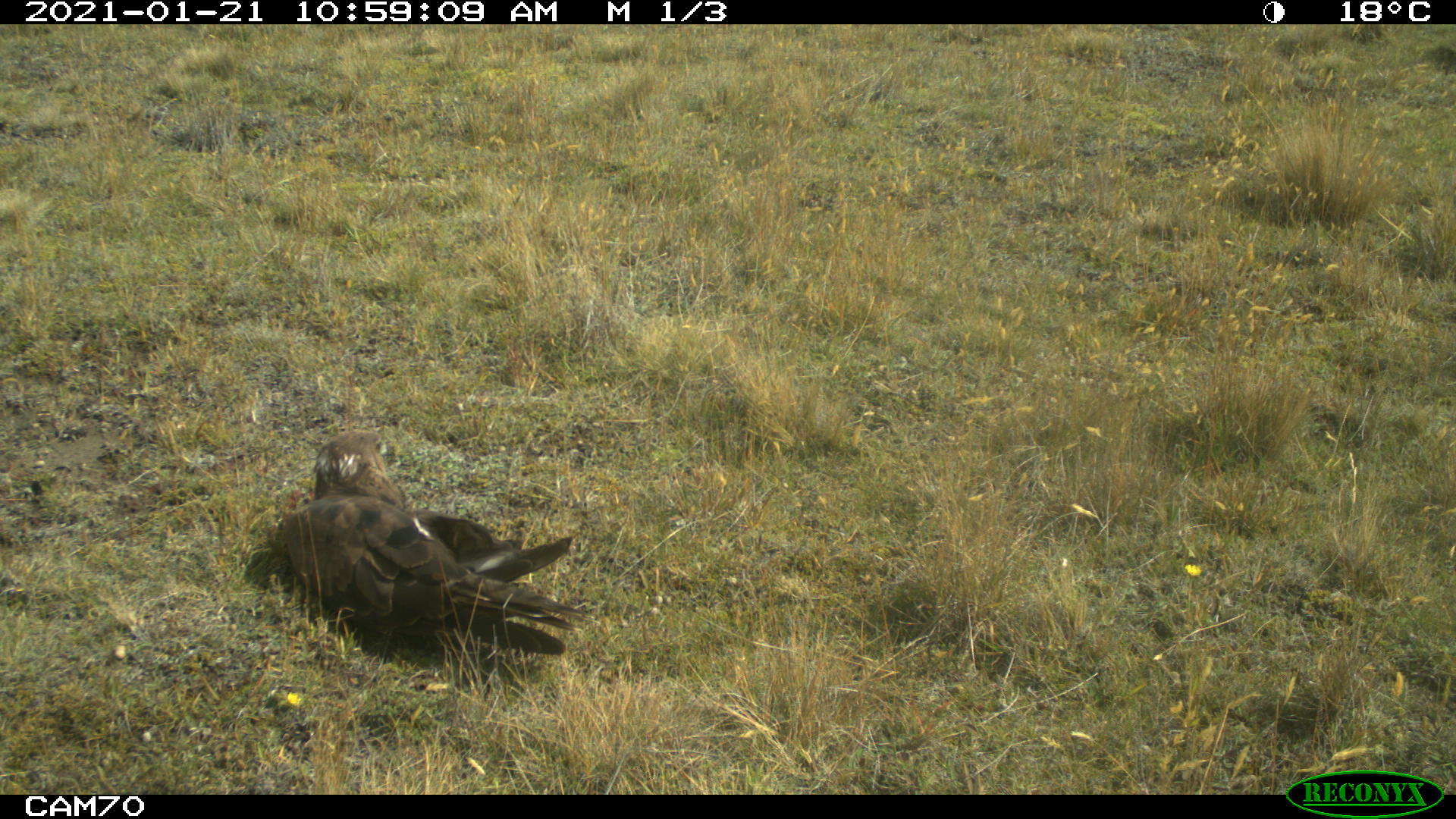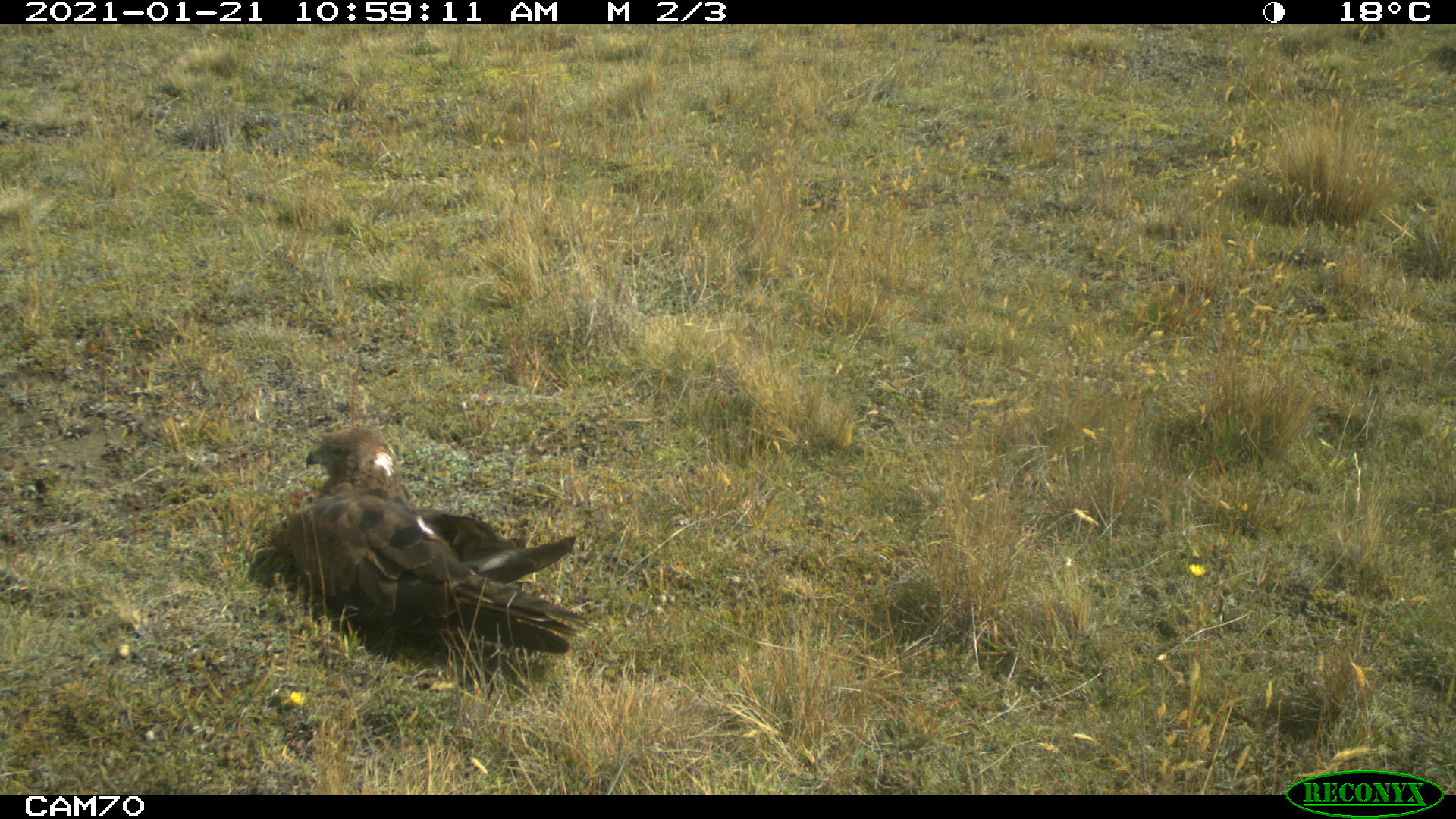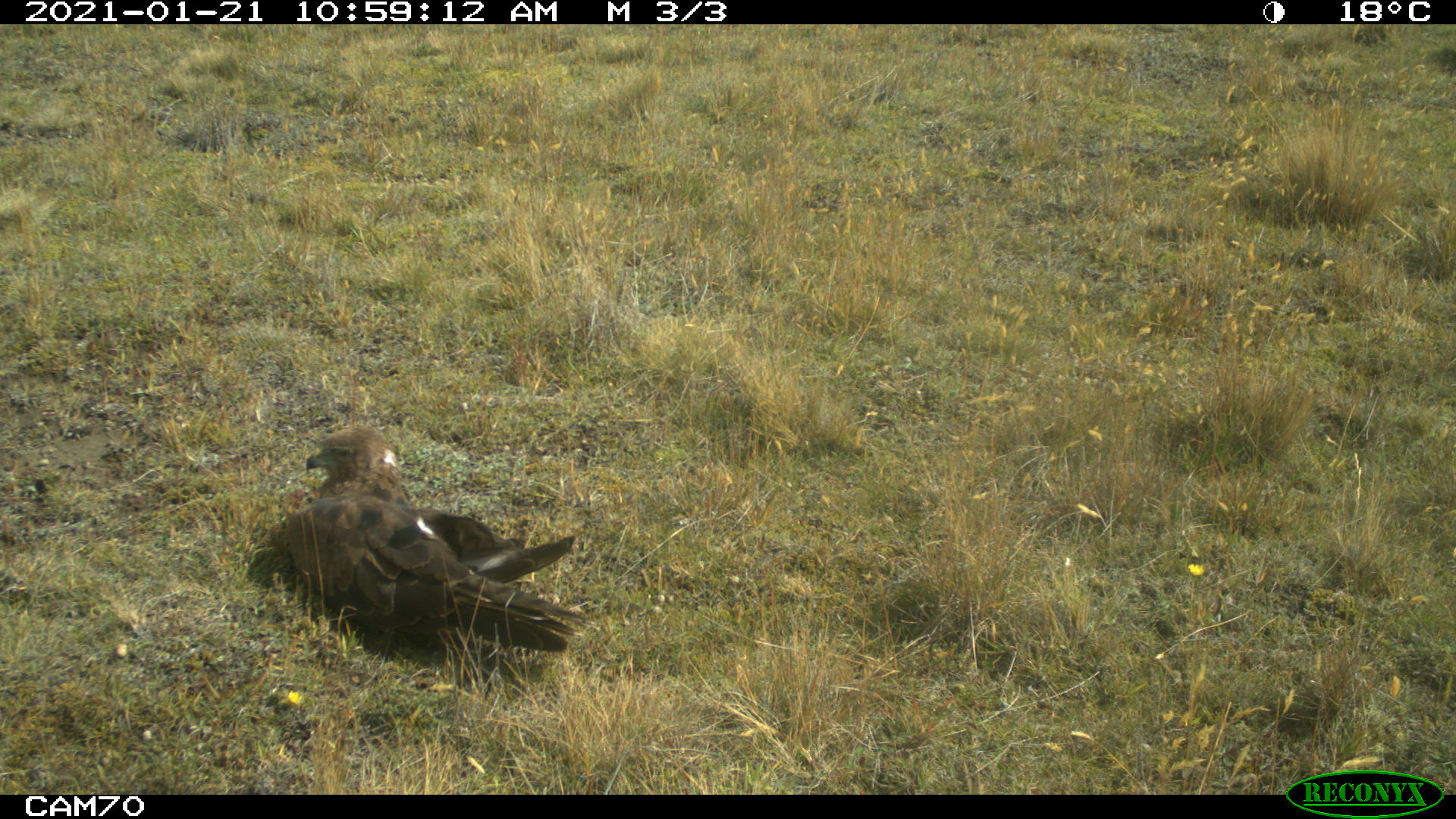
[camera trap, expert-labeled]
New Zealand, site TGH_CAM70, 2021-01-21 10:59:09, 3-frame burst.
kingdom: Animalia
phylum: Chordata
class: Aves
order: Accipitriformes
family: Accipitridae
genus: Circus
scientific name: Circus approximans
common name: swamp harrier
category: harrier